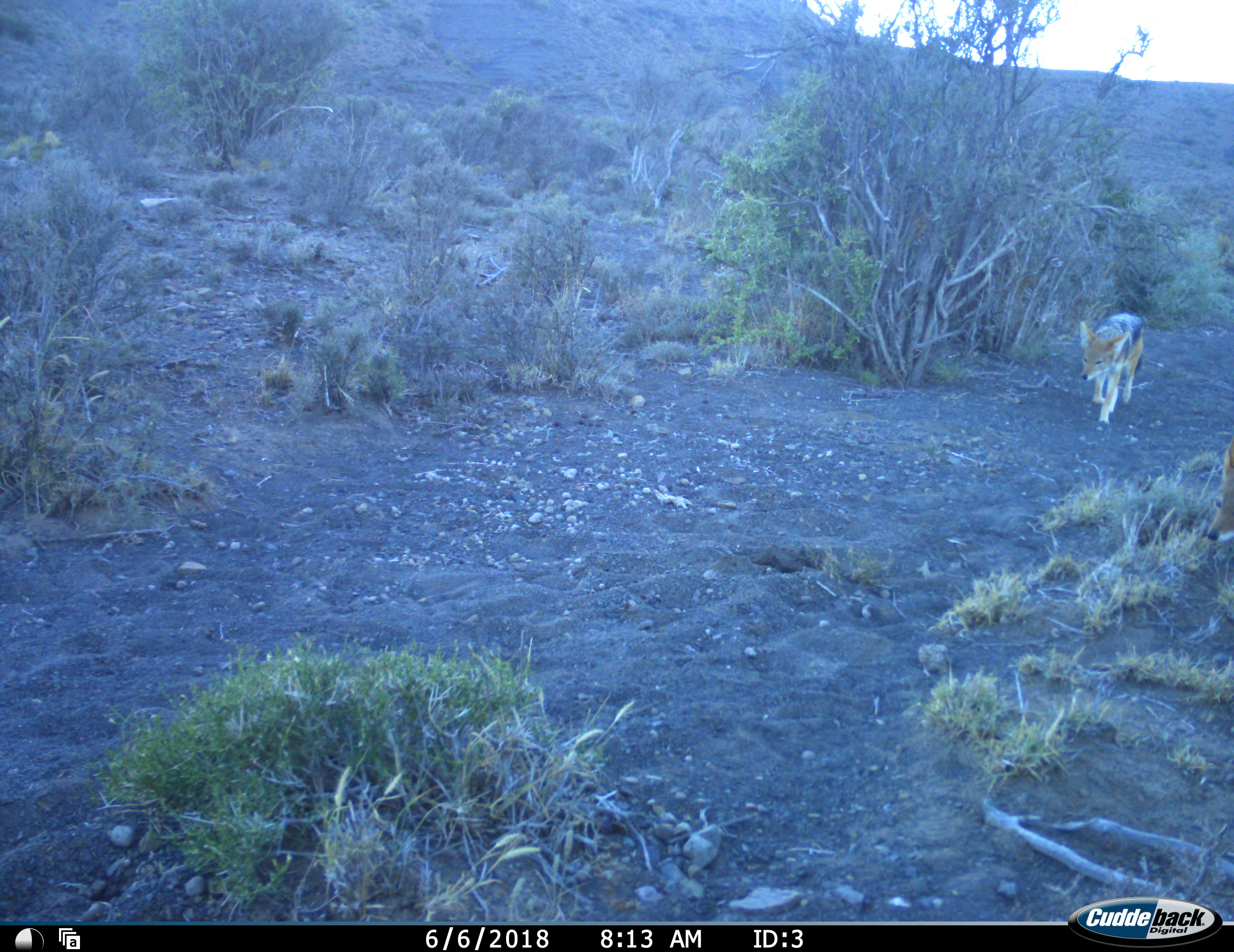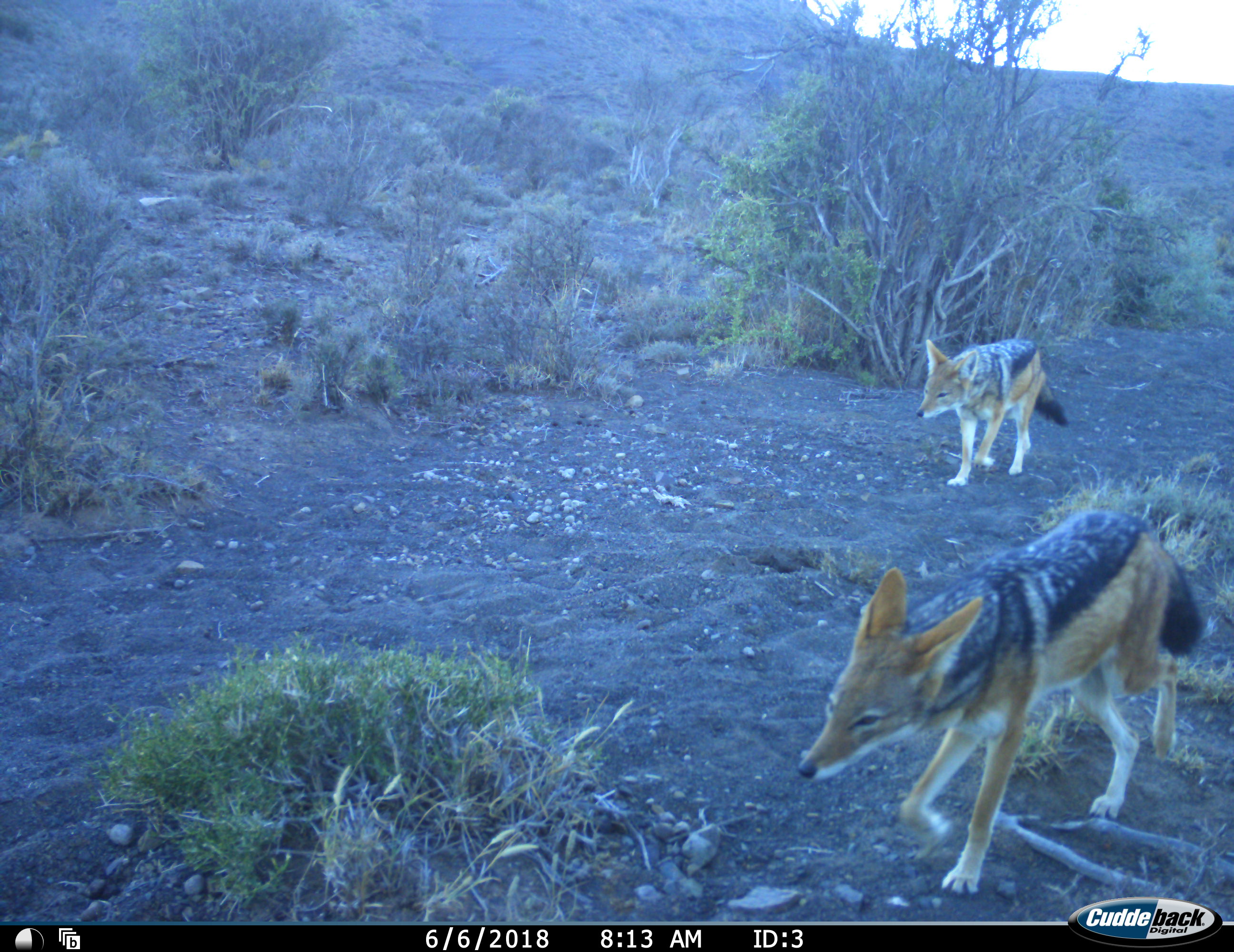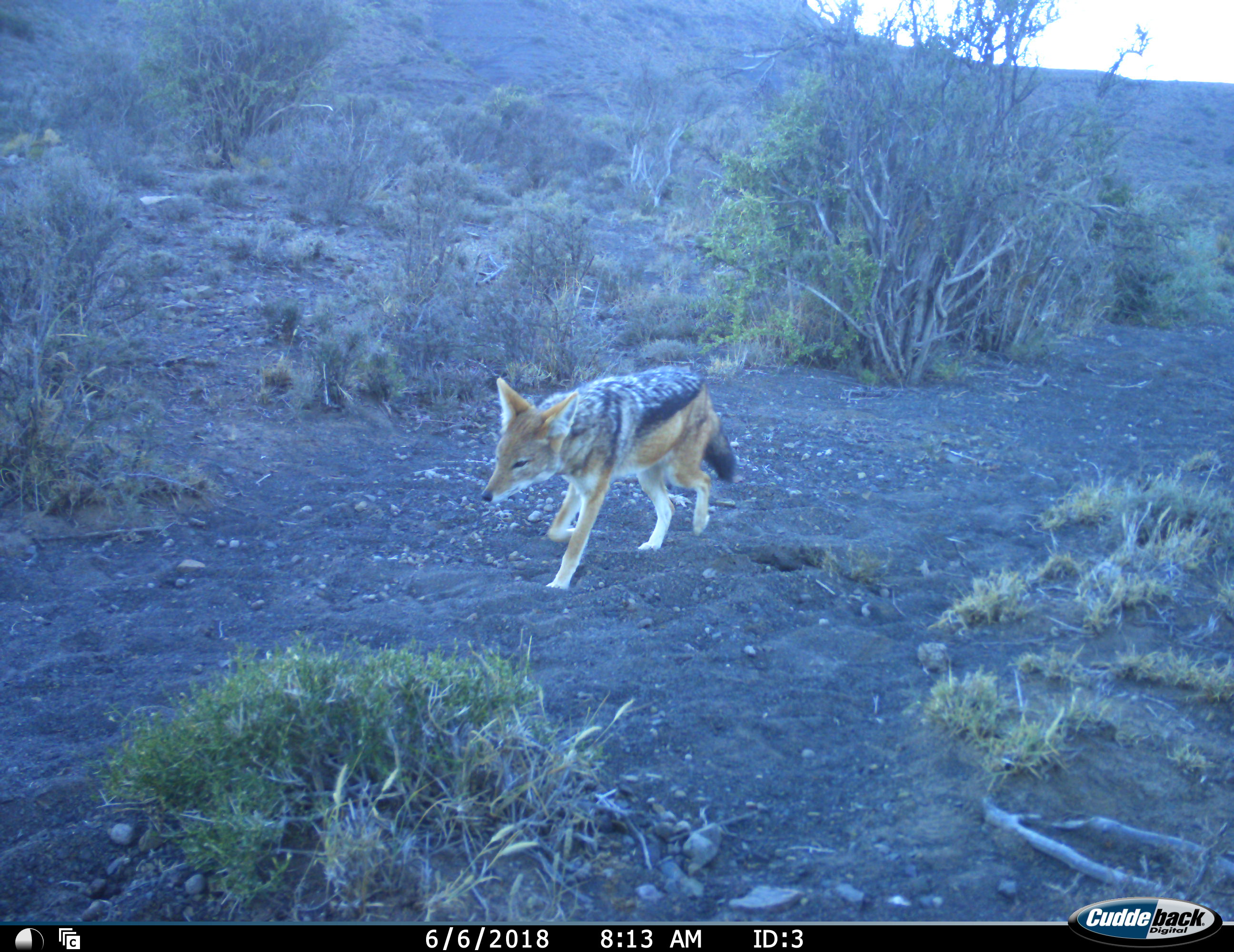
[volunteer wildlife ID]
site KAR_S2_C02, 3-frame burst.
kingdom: Animalia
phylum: Chordata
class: Mammalia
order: Carnivora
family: Canidae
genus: Lupulella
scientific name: Lupulella mesomelas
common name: black-backed jackal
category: jackalblackbacked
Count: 2.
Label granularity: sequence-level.